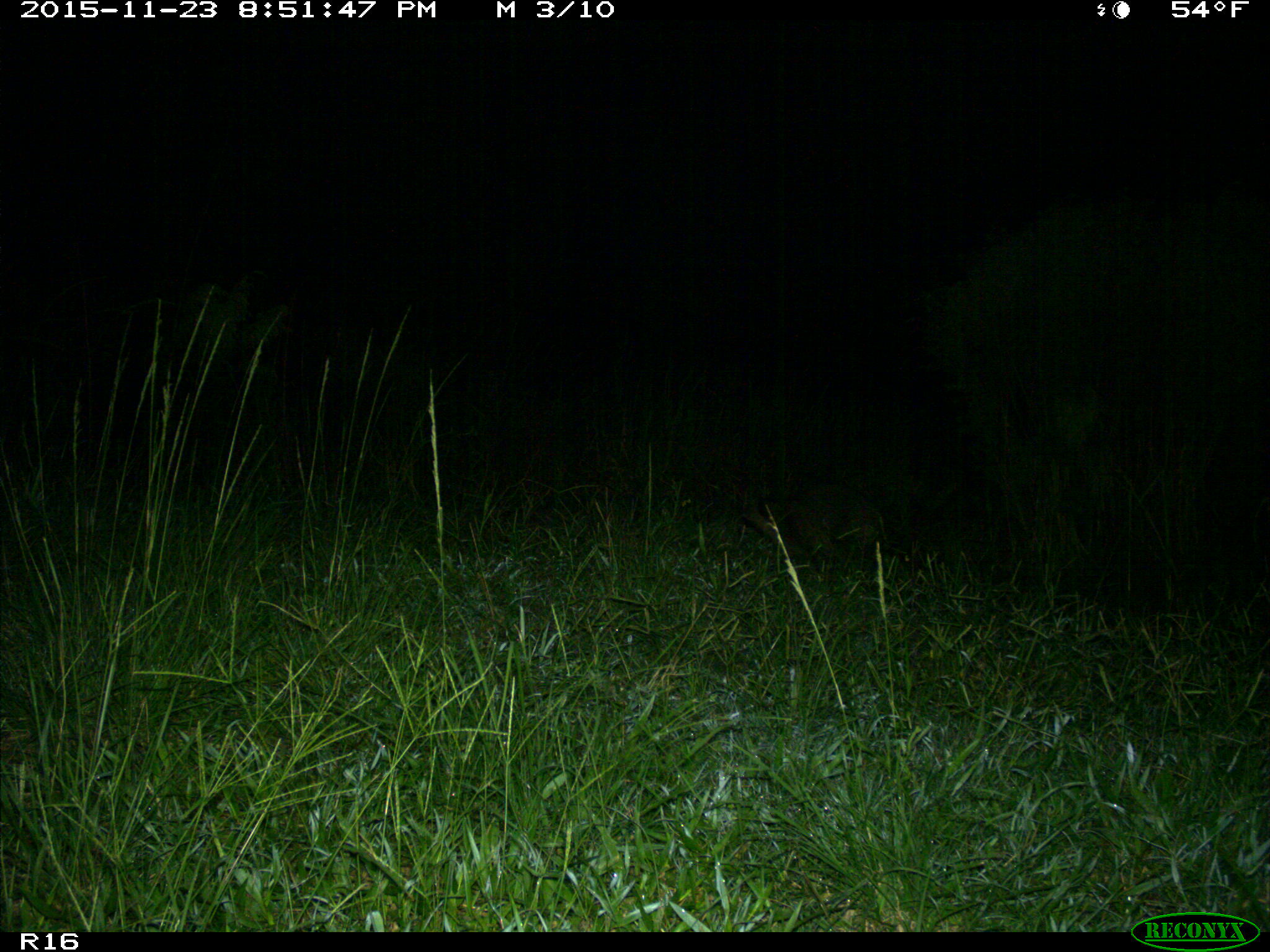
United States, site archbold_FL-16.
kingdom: Animalia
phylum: Chordata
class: Mammalia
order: Carnivora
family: Procyonidae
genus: Procyon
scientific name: Procyon lotor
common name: common raccoon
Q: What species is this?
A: Procyon lotor (common raccoon).